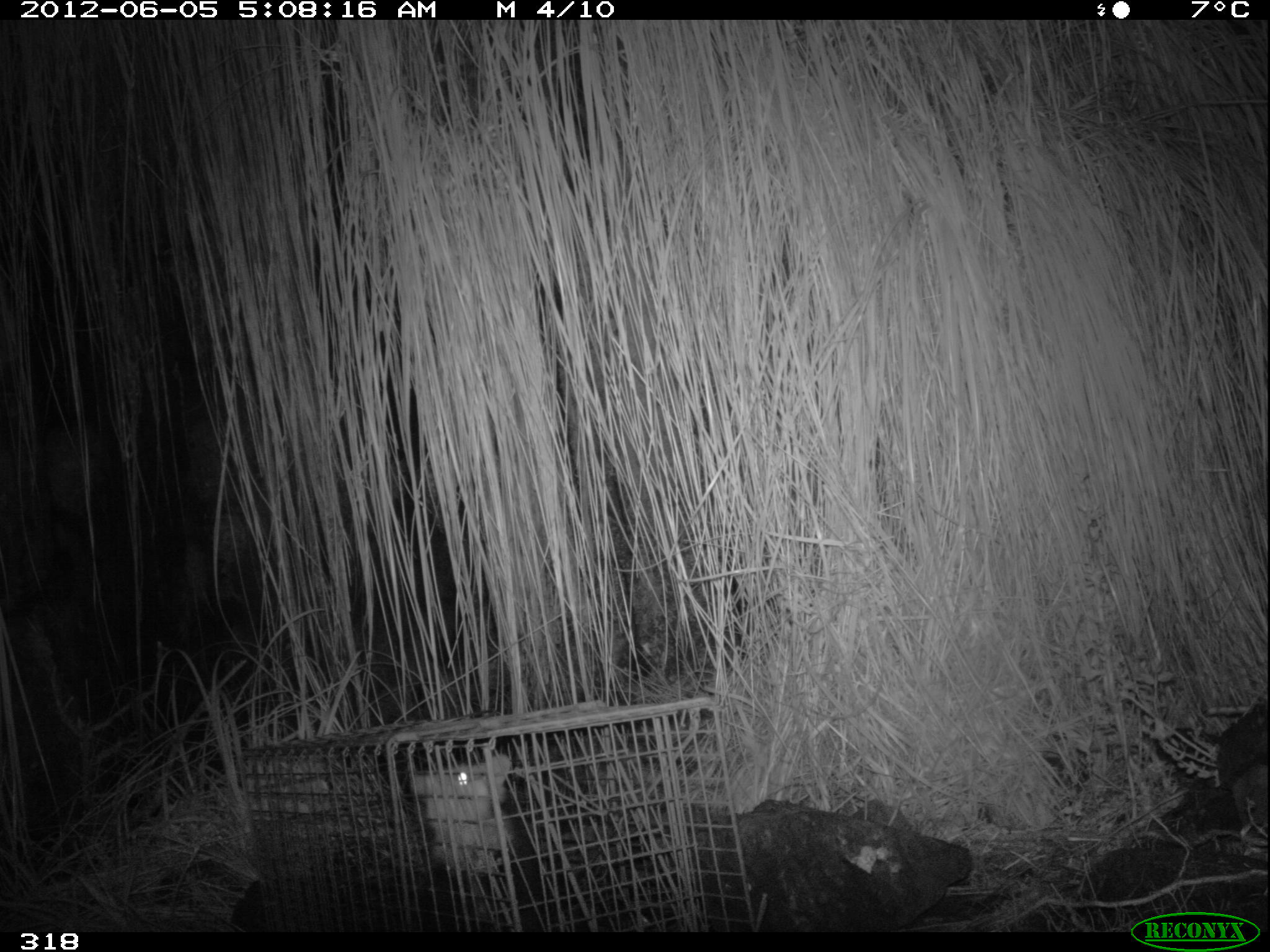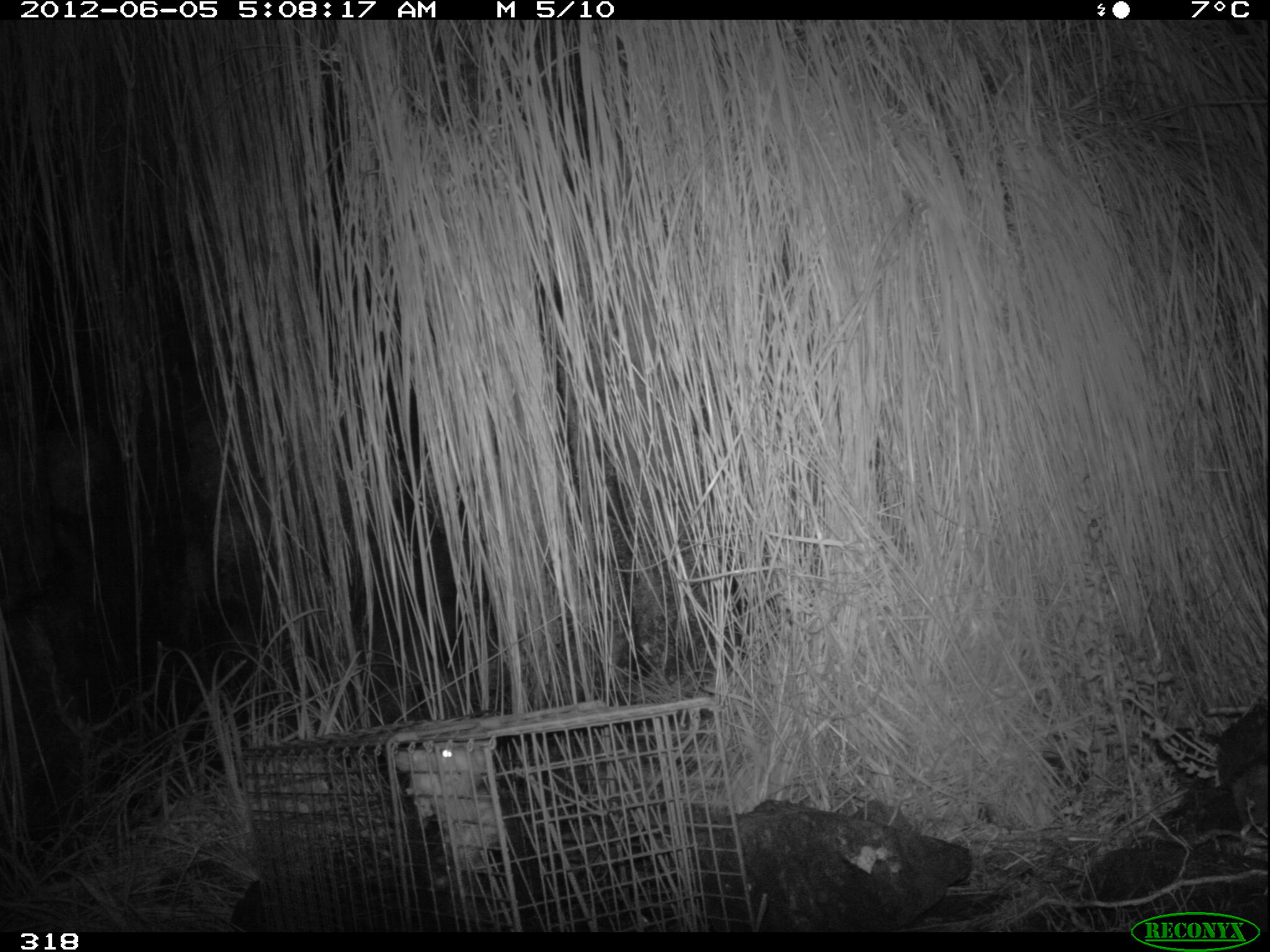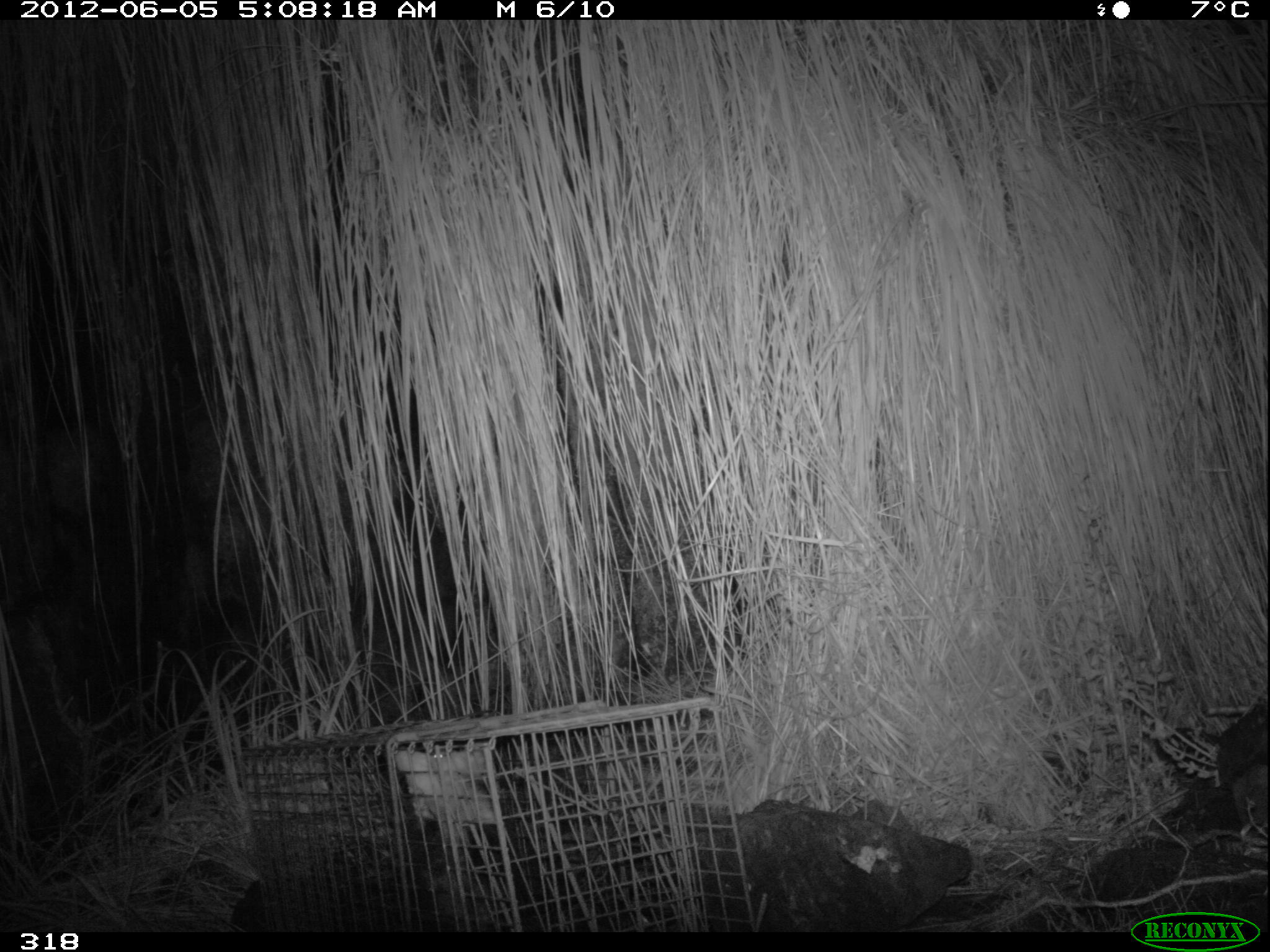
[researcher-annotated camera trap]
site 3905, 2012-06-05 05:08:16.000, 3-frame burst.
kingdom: Animalia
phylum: Chordata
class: Mammalia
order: Didelphimorphia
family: Didelphidae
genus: Didelphis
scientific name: Didelphis pernigra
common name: andean white-eared opossum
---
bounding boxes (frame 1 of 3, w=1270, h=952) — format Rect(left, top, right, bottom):
didelphis pernigra: Rect(408, 752, 556, 931)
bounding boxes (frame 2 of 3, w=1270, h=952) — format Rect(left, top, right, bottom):
didelphis pernigra: Rect(390, 737, 573, 930)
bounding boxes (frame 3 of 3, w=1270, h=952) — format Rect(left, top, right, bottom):
didelphis pernigra: Rect(393, 739, 573, 929)